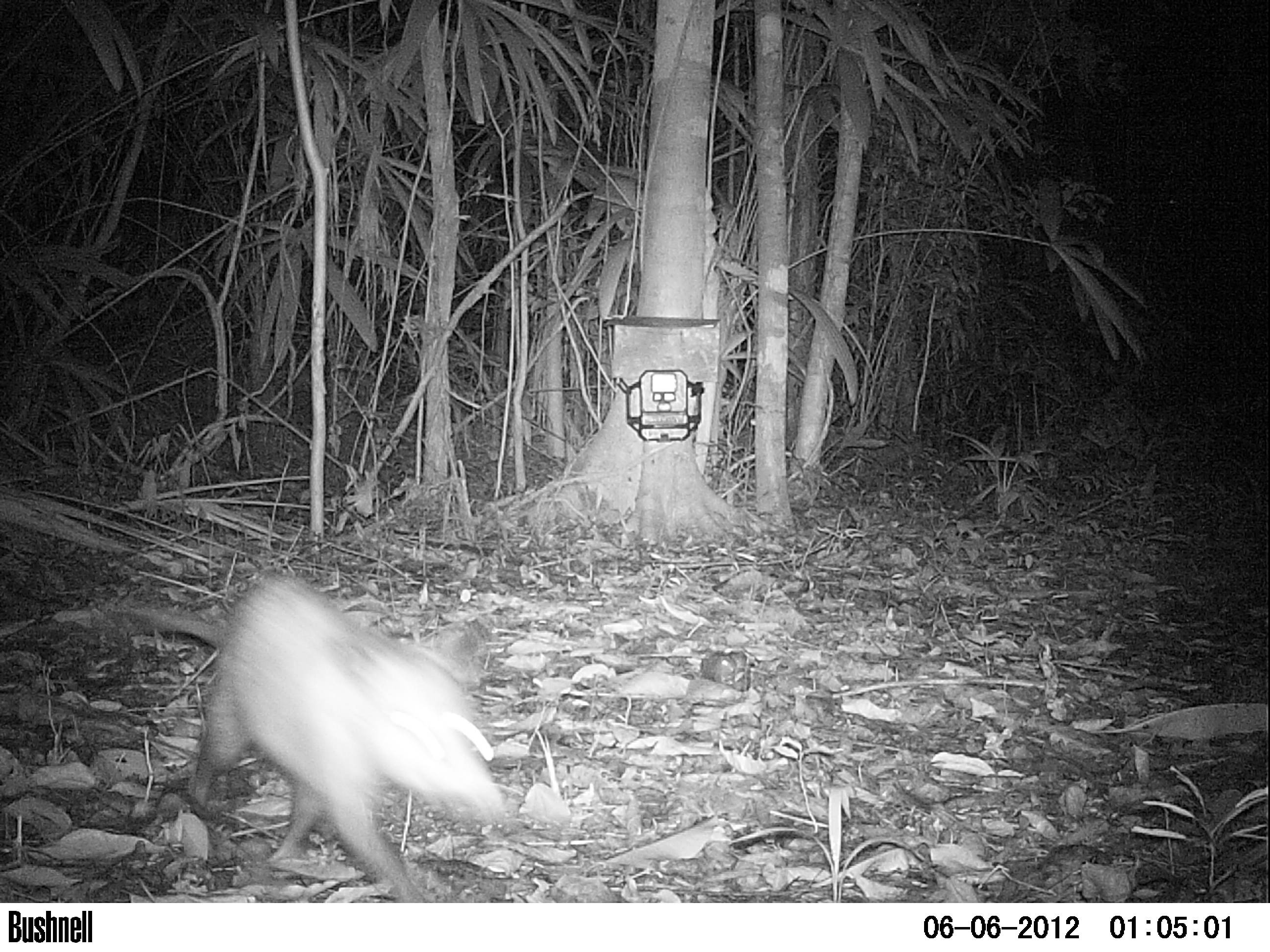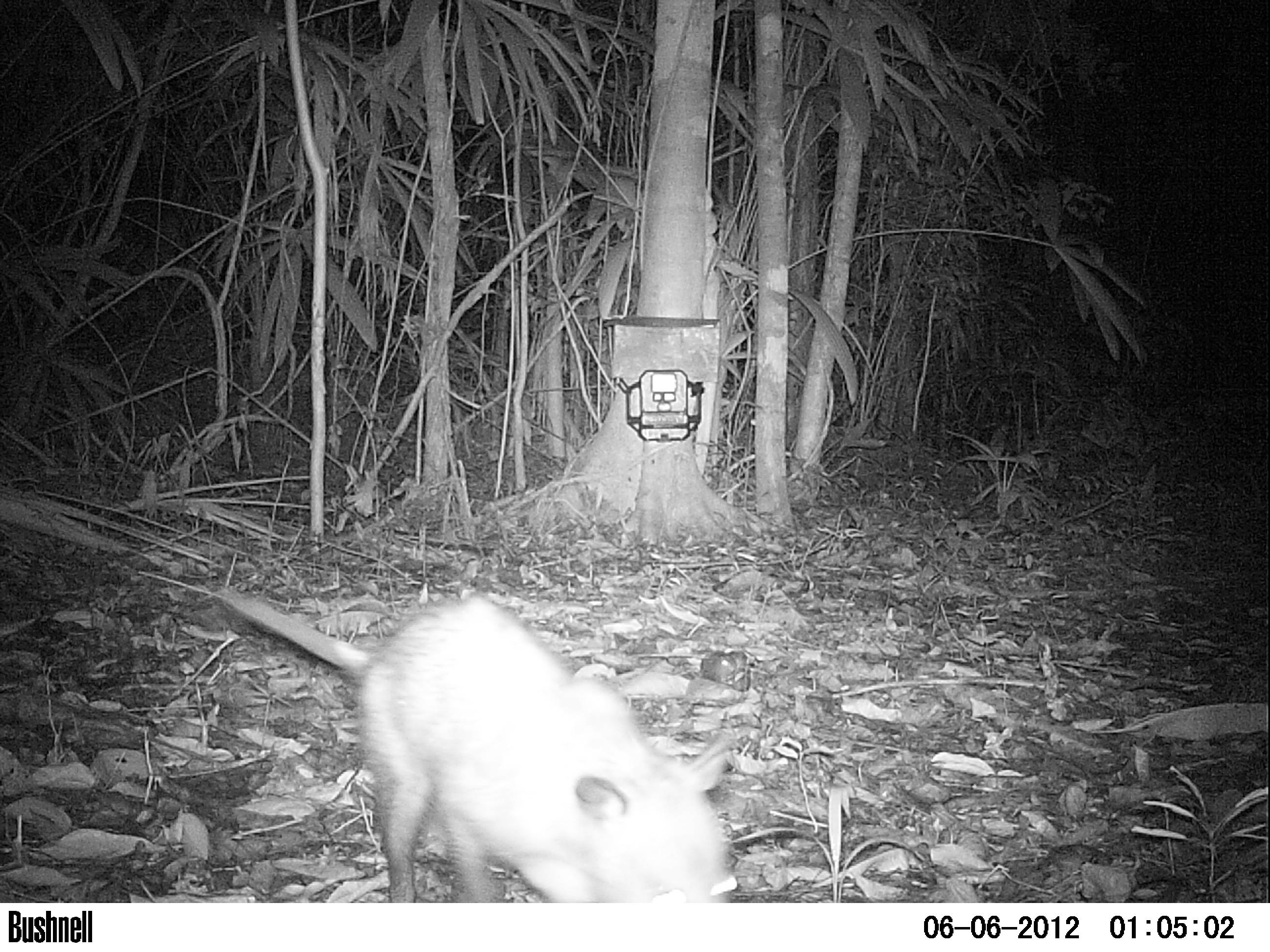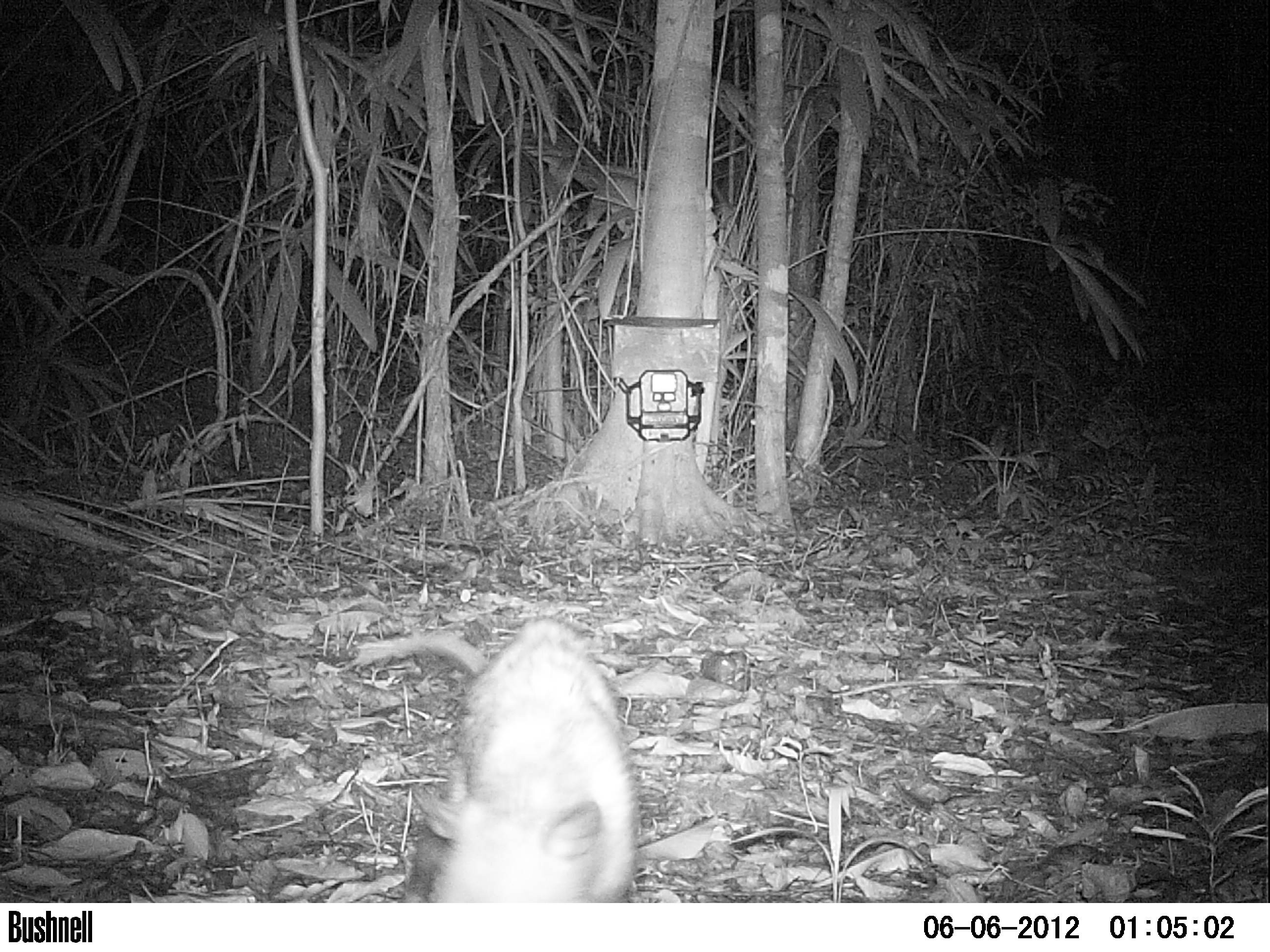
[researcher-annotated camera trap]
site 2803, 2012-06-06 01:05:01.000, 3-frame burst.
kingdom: Animalia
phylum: Chordata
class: Mammalia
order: Didelphimorphia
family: Didelphidae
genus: Didelphis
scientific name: Didelphis virginiana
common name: virginia opossum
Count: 1.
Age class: adult.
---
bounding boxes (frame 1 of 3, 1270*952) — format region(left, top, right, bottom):
didelphis virginiana: region(99, 567, 512, 901)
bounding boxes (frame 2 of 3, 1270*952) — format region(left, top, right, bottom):
didelphis virginiana: region(215, 589, 744, 902)